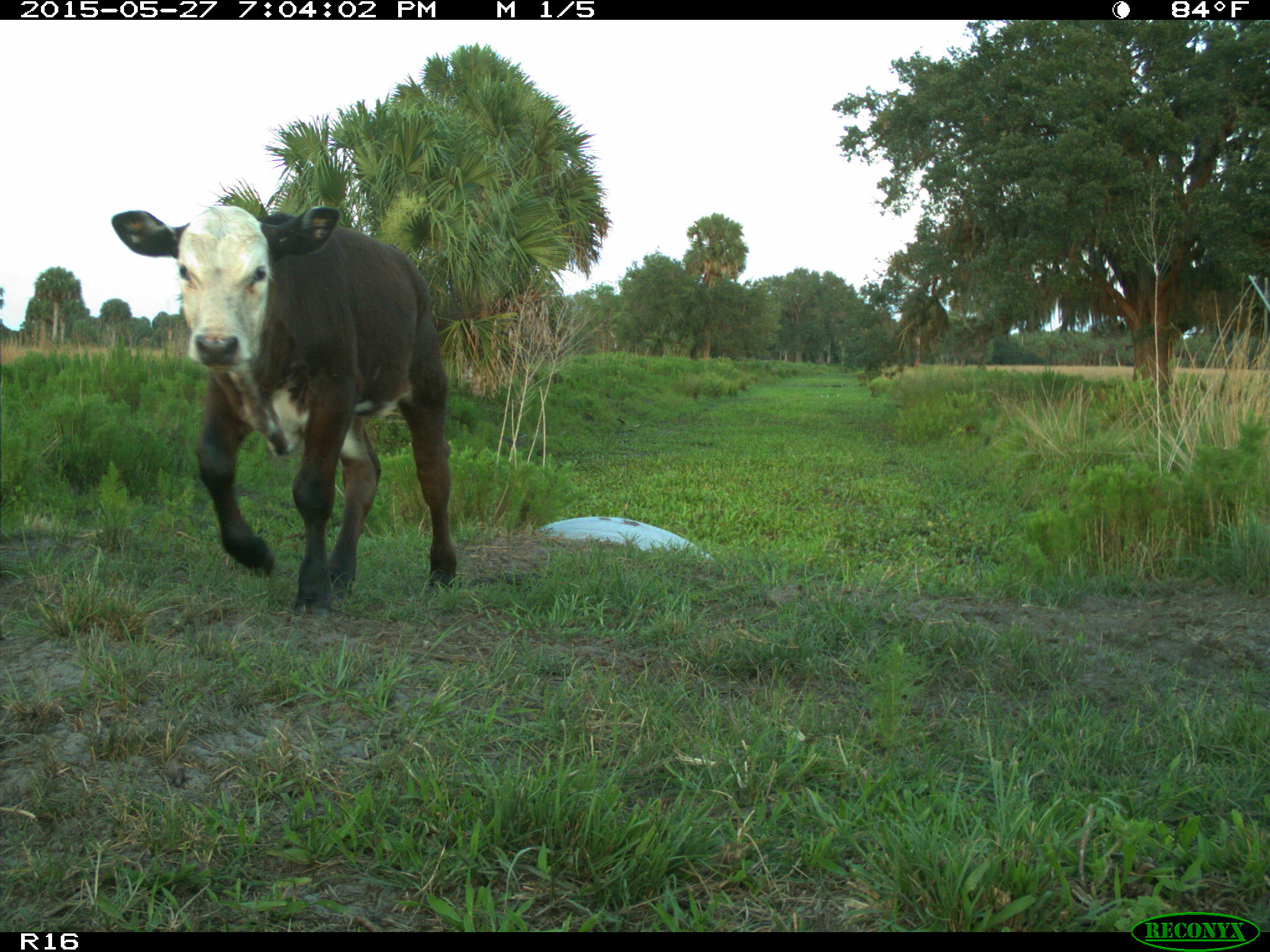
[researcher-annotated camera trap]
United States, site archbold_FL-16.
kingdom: Animalia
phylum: Chordata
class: Mammalia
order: Artiodactyla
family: Bovidae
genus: Bos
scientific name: Bos taurus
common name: domestic cow